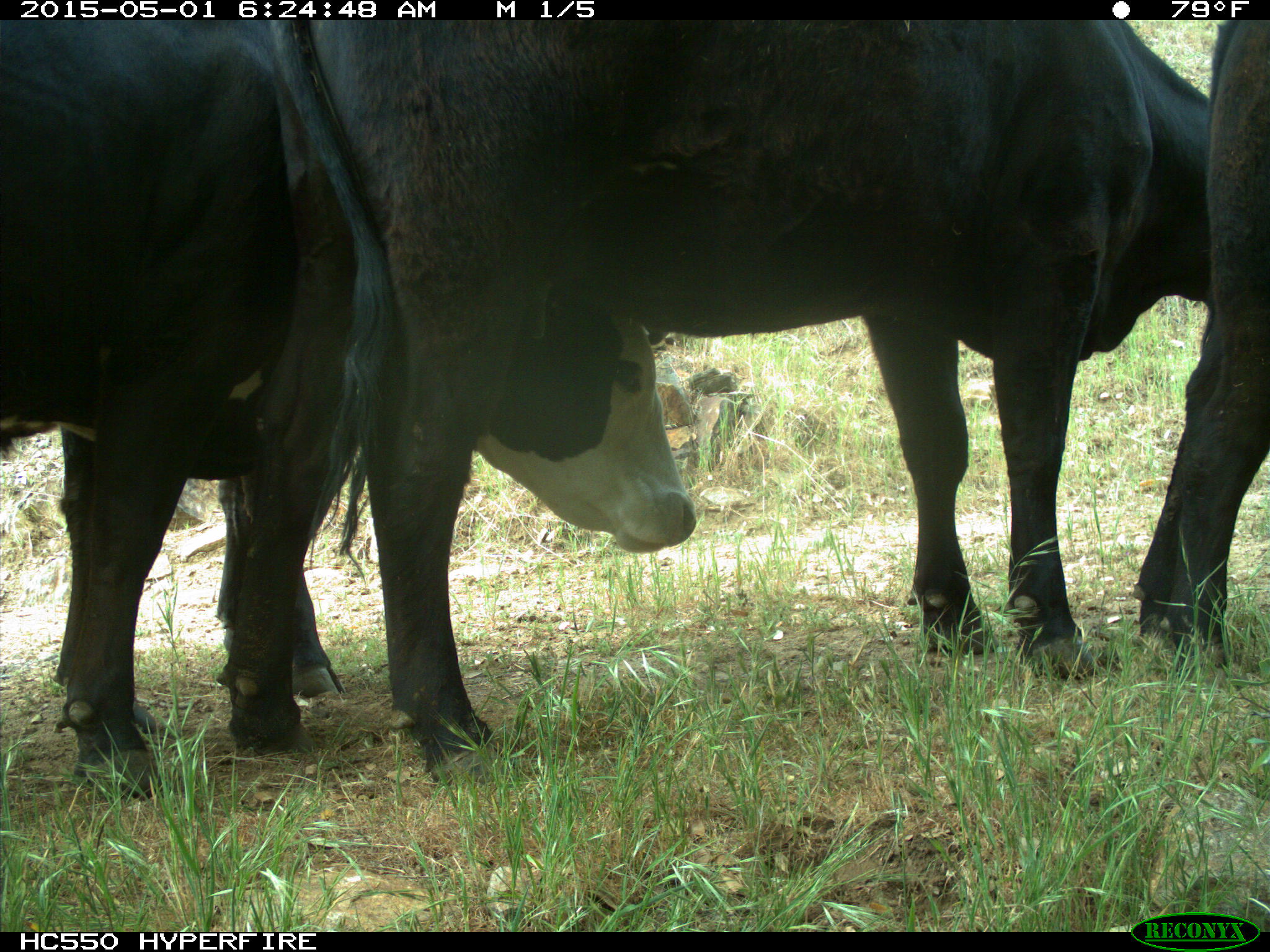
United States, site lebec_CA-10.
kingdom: Animalia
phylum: Chordata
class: Mammalia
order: Artiodactyla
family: Bovidae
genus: Bos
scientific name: Bos taurus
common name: domestic cow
Bos taurus (domestic cow).